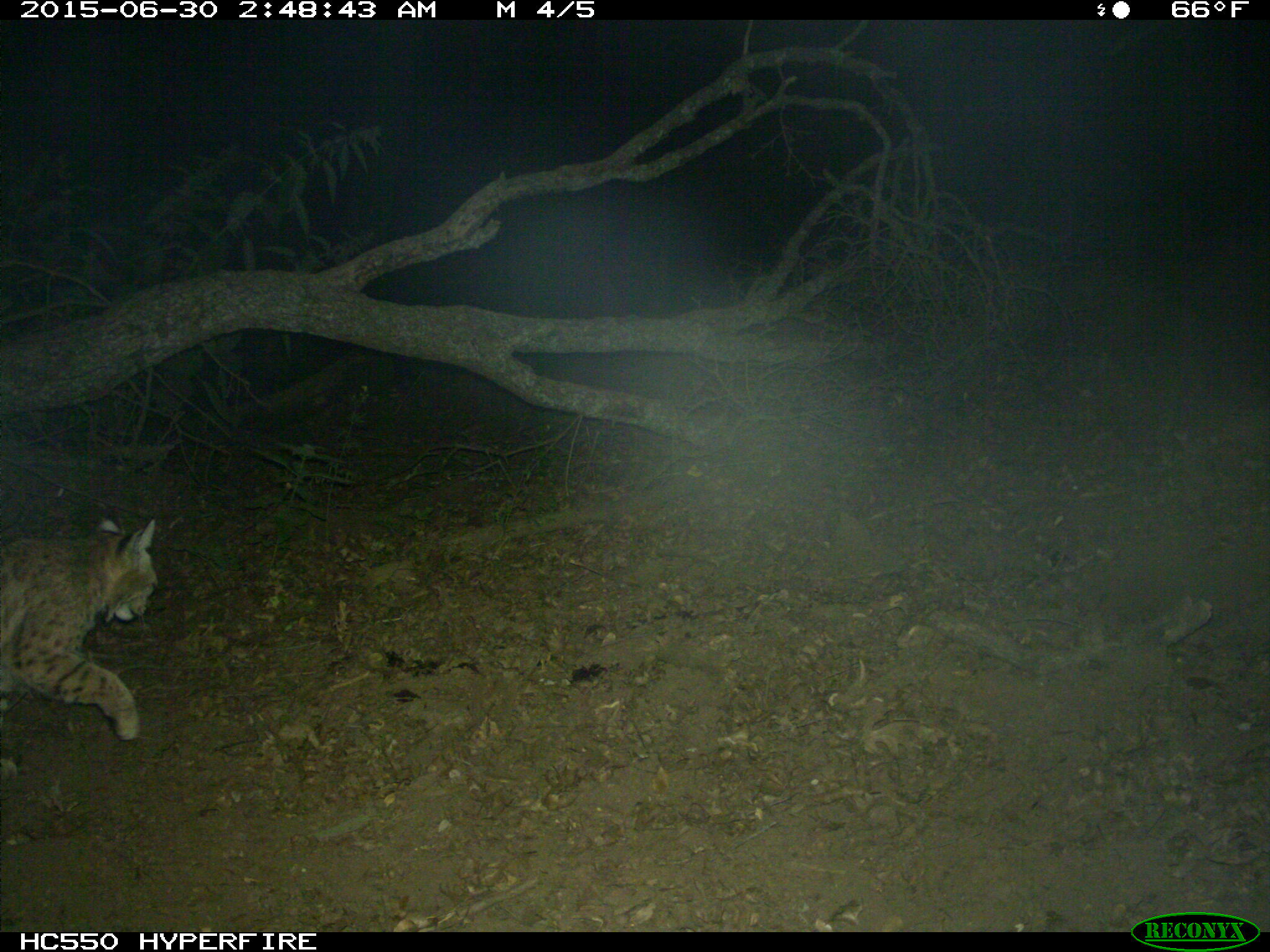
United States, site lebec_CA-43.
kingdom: Animalia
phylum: Chordata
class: Mammalia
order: Carnivora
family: Felidae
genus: Lynx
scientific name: Lynx rufus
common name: bobcat